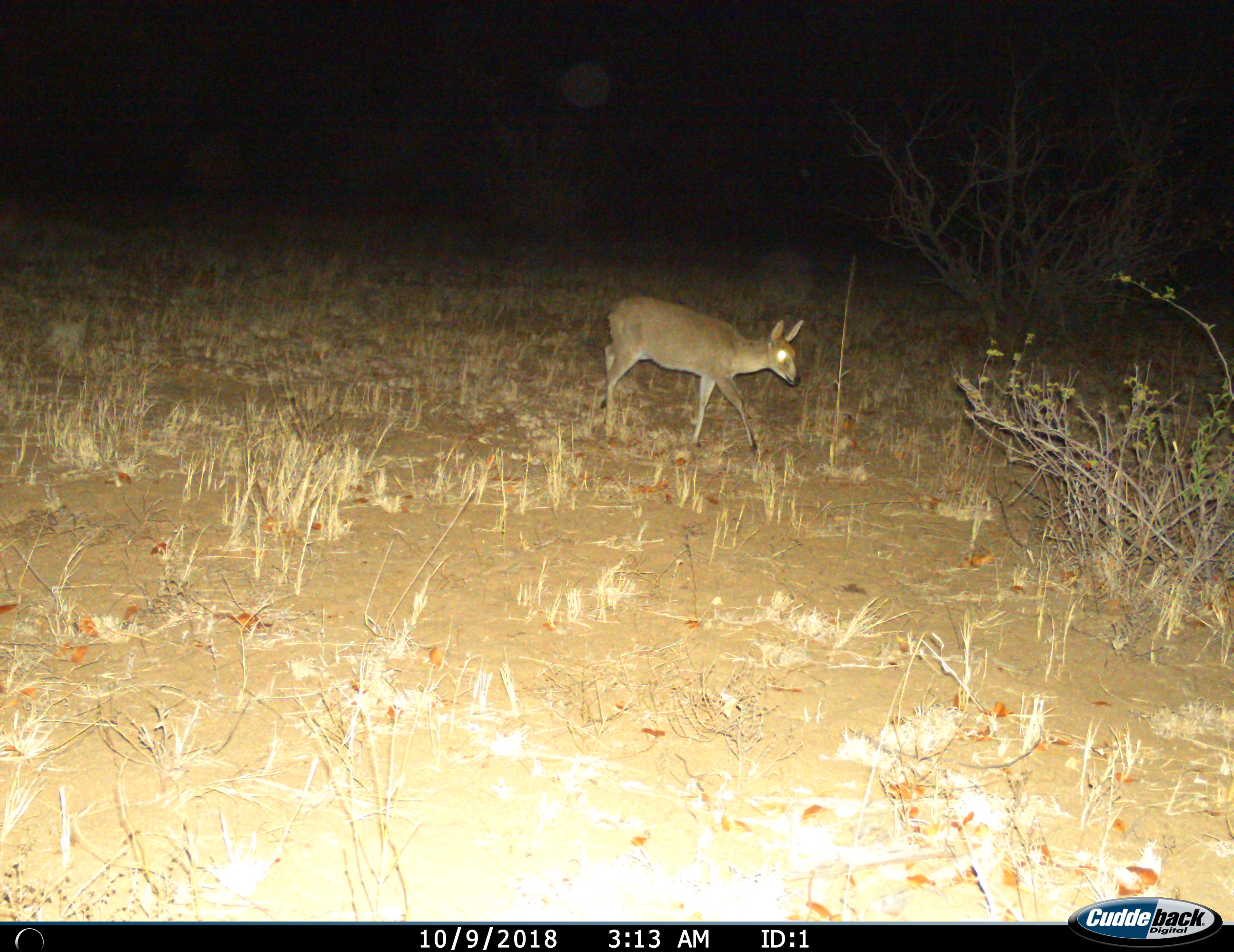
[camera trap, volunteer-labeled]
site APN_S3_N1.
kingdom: Animalia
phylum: Chordata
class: Mammalia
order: Artiodactyla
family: Bovidae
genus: Sylvicapra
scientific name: Sylvicapra grimmia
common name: common duiker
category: duikercommongrey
Duikercommongrey (common duiker) (Sylvicapra grimmia), count 1. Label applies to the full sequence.